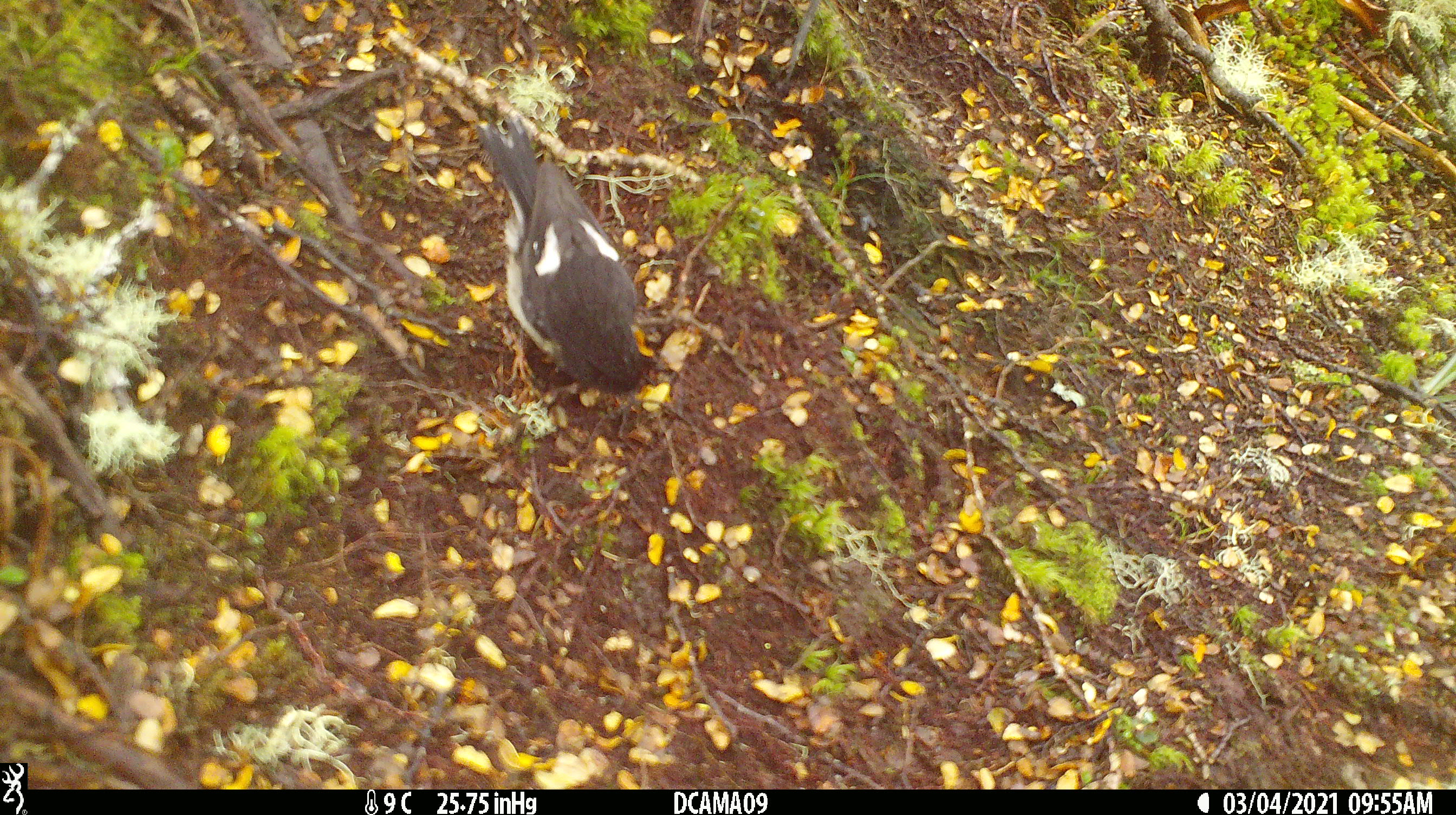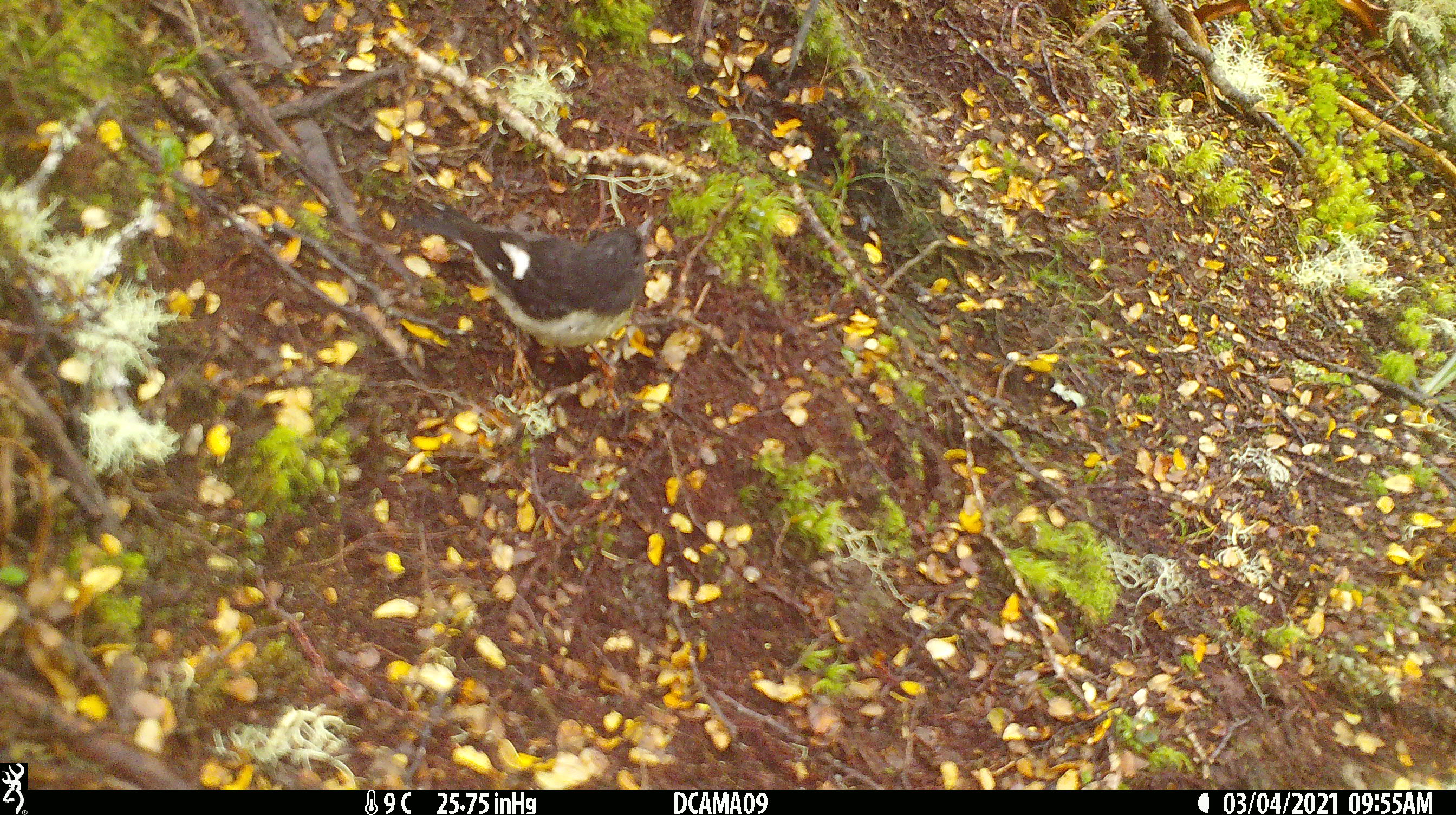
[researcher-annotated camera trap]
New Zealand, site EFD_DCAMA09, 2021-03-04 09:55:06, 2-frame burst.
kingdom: Animalia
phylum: Chordata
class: Aves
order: Passeriformes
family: Petroicidae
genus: Petroica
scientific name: Petroica macrocephala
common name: tomtit